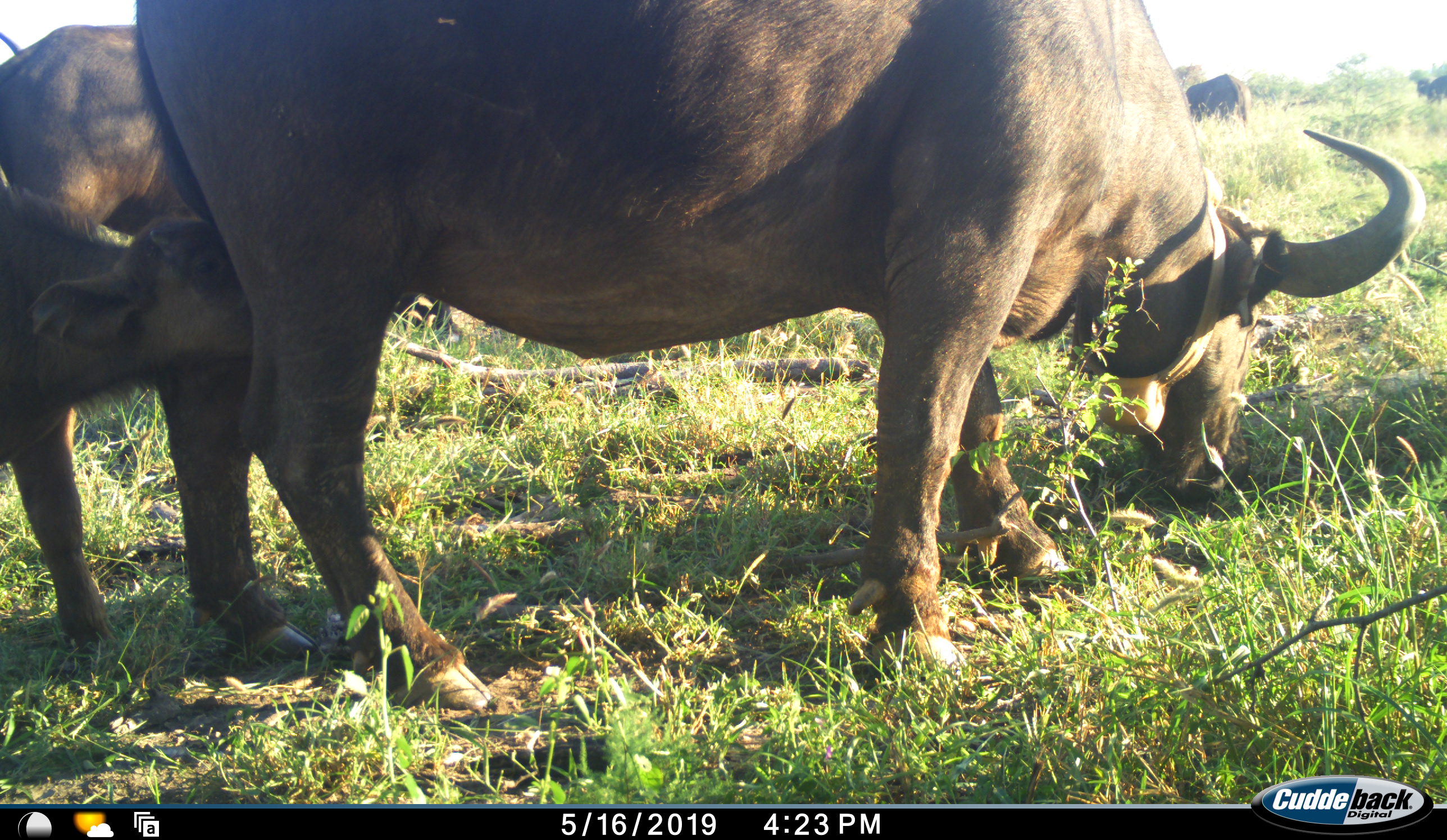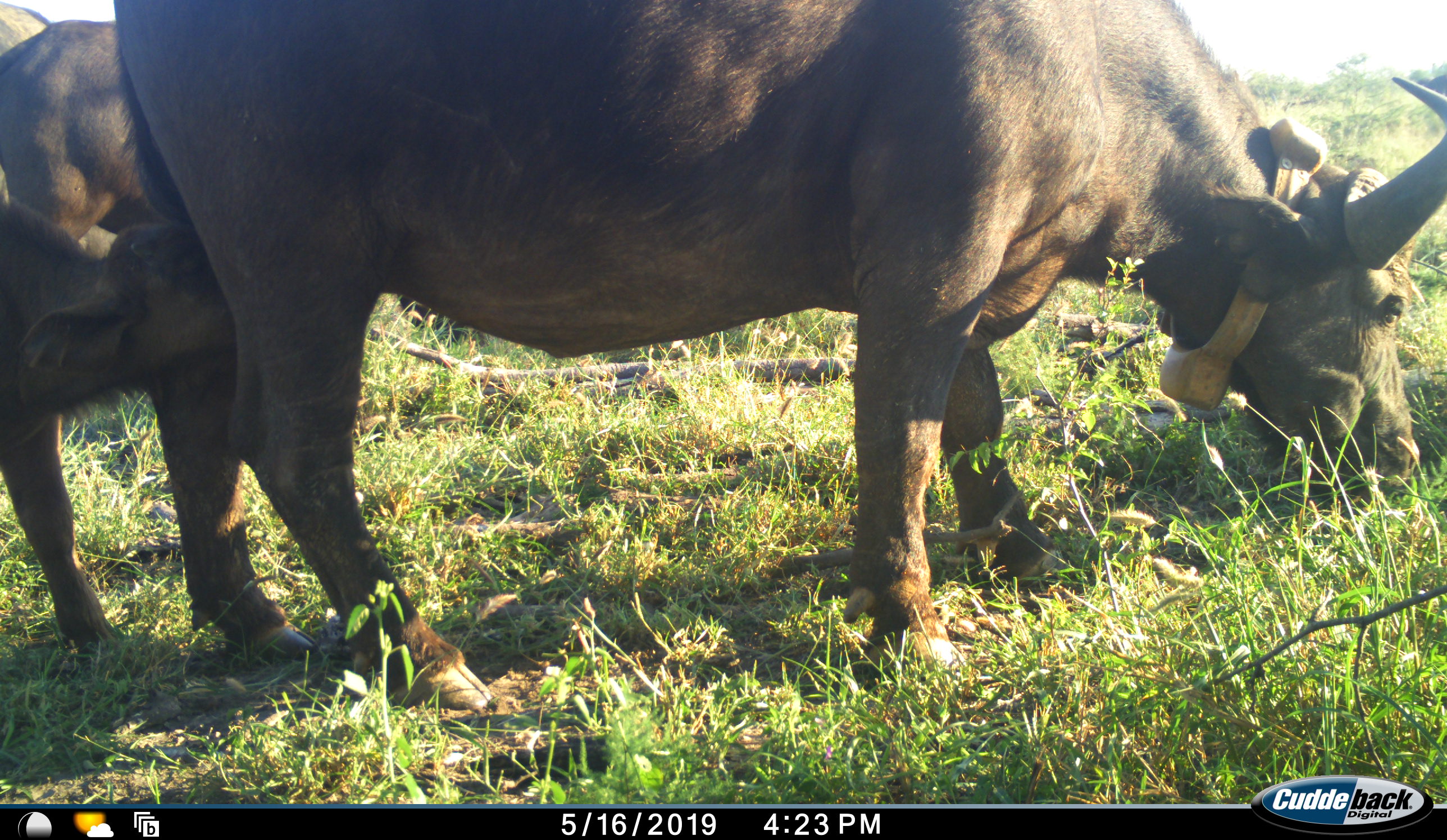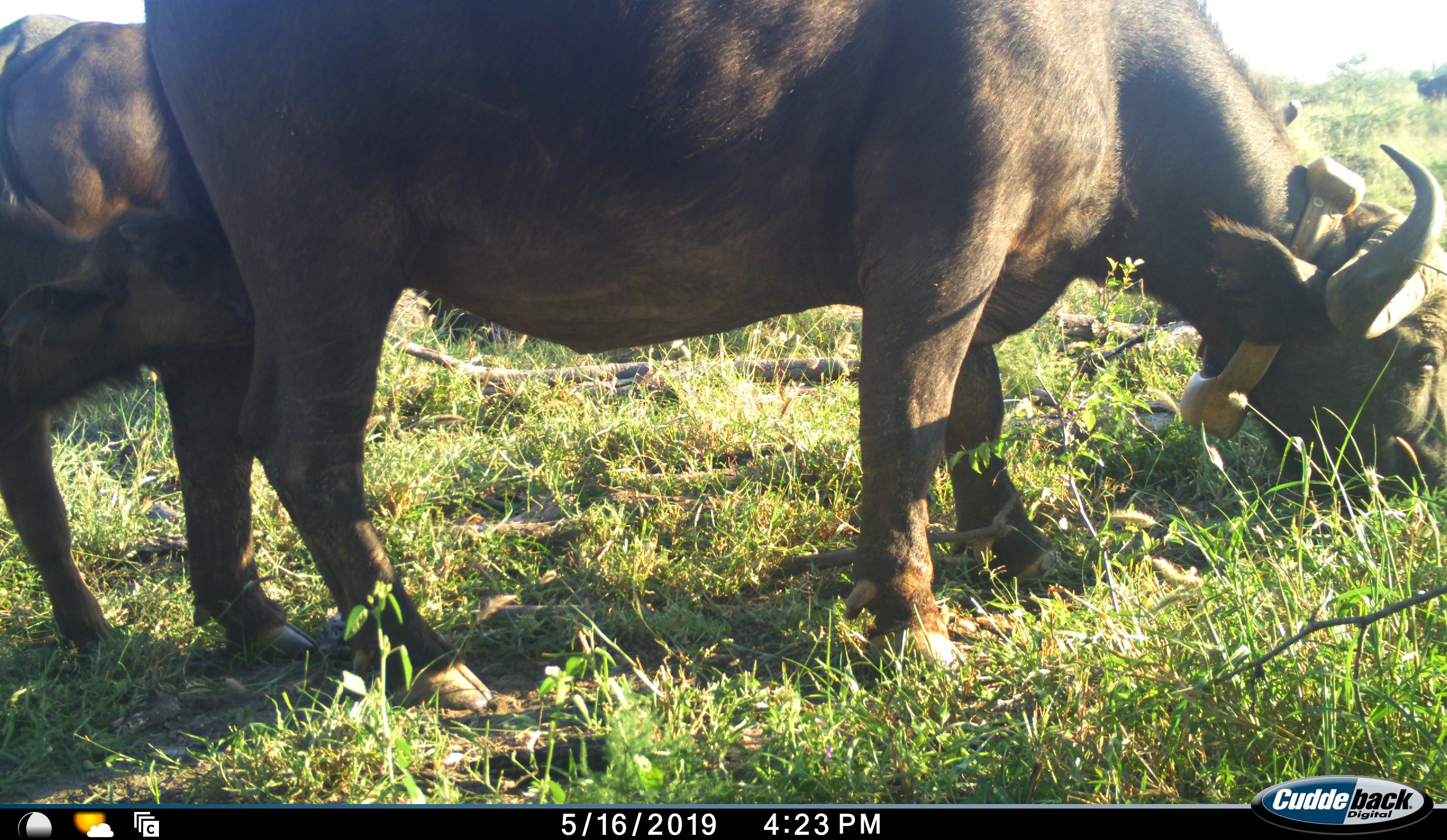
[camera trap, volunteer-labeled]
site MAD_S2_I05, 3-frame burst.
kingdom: Animalia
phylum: Chordata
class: Mammalia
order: Artiodactyla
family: Bovidae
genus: Syncerus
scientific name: Syncerus caffer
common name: african buffalo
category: buffalo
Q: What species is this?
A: Buffalo (african buffalo) (Syncerus caffer).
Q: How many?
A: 3.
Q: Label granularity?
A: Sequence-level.